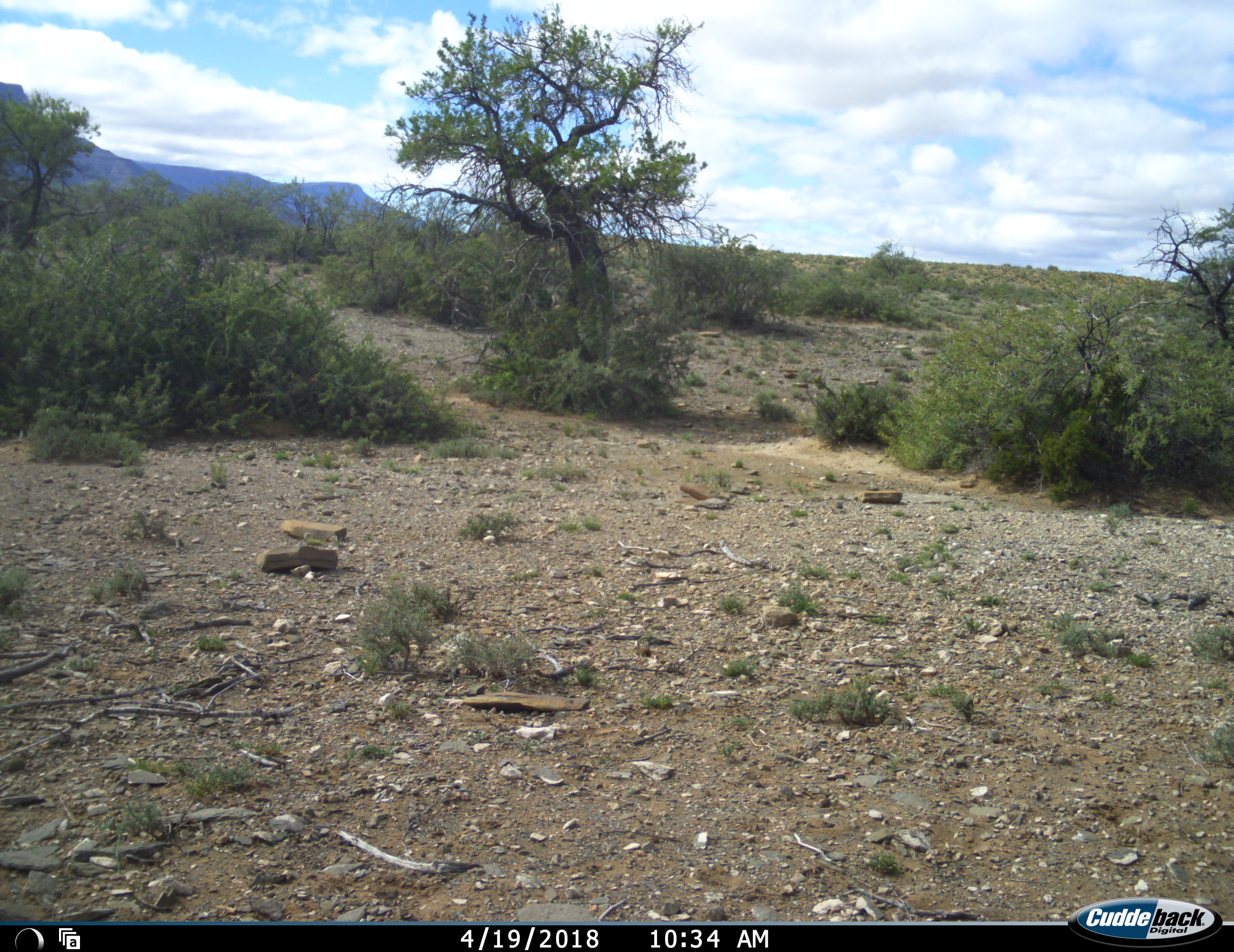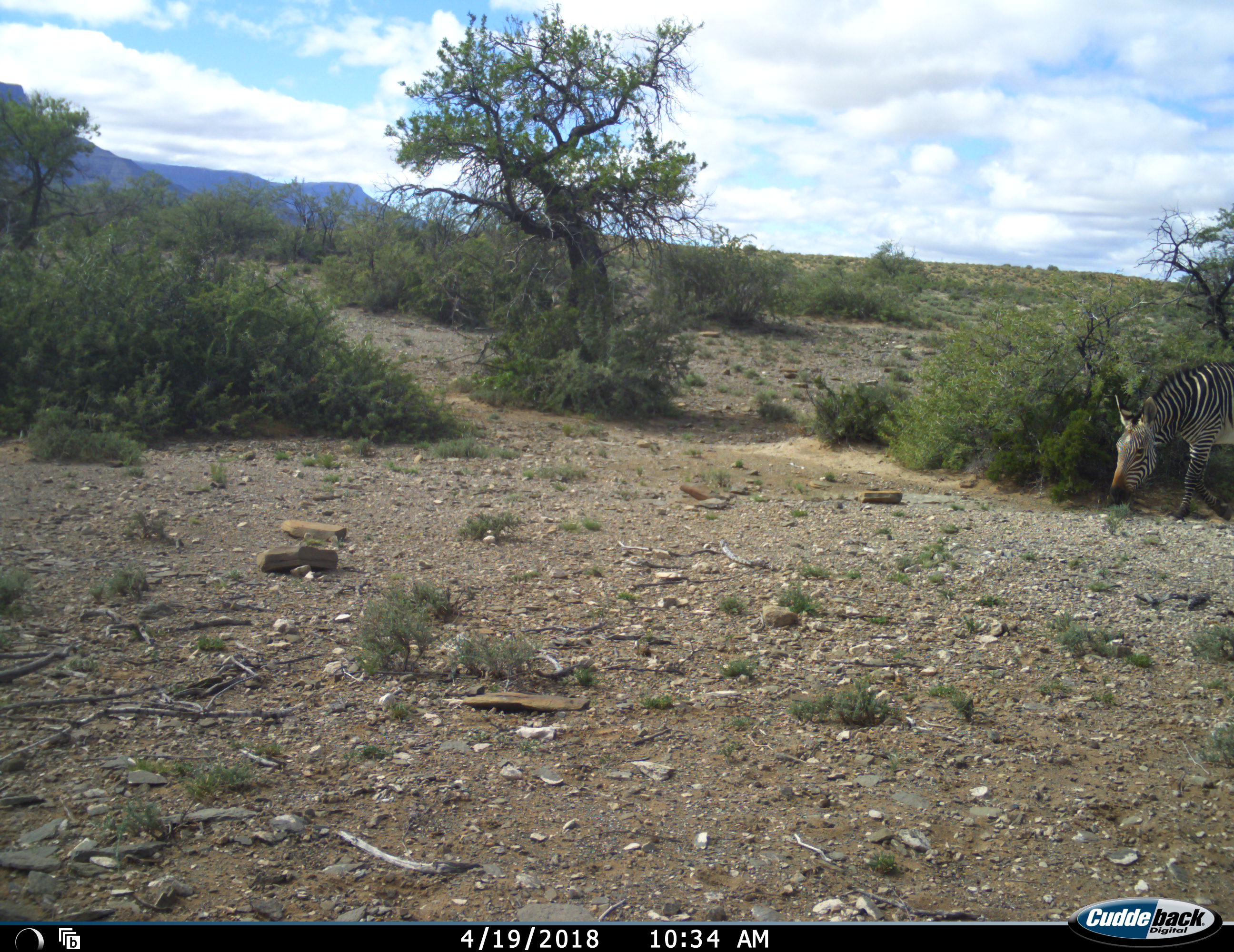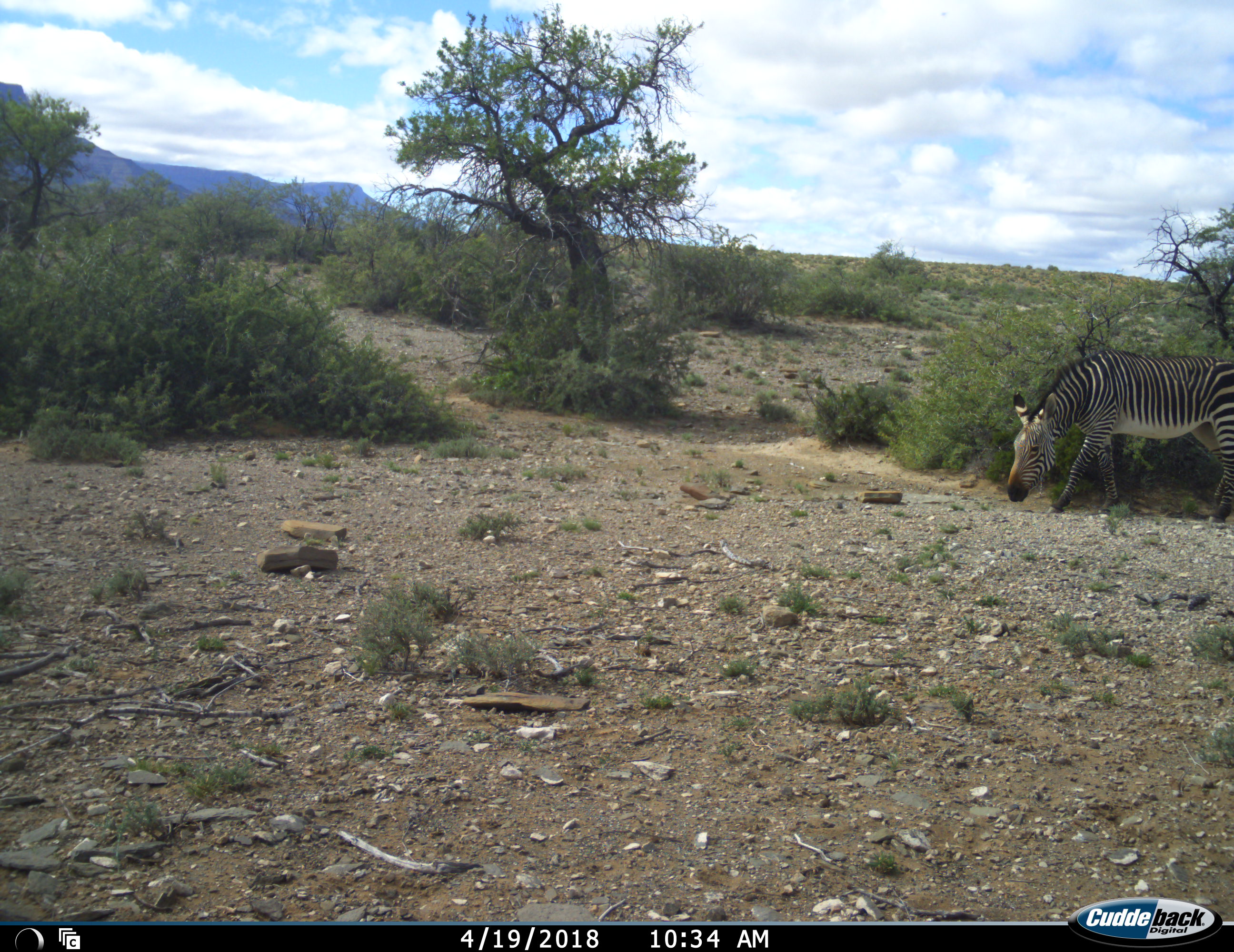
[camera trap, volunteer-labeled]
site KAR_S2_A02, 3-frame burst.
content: unidentified animal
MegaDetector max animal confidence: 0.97